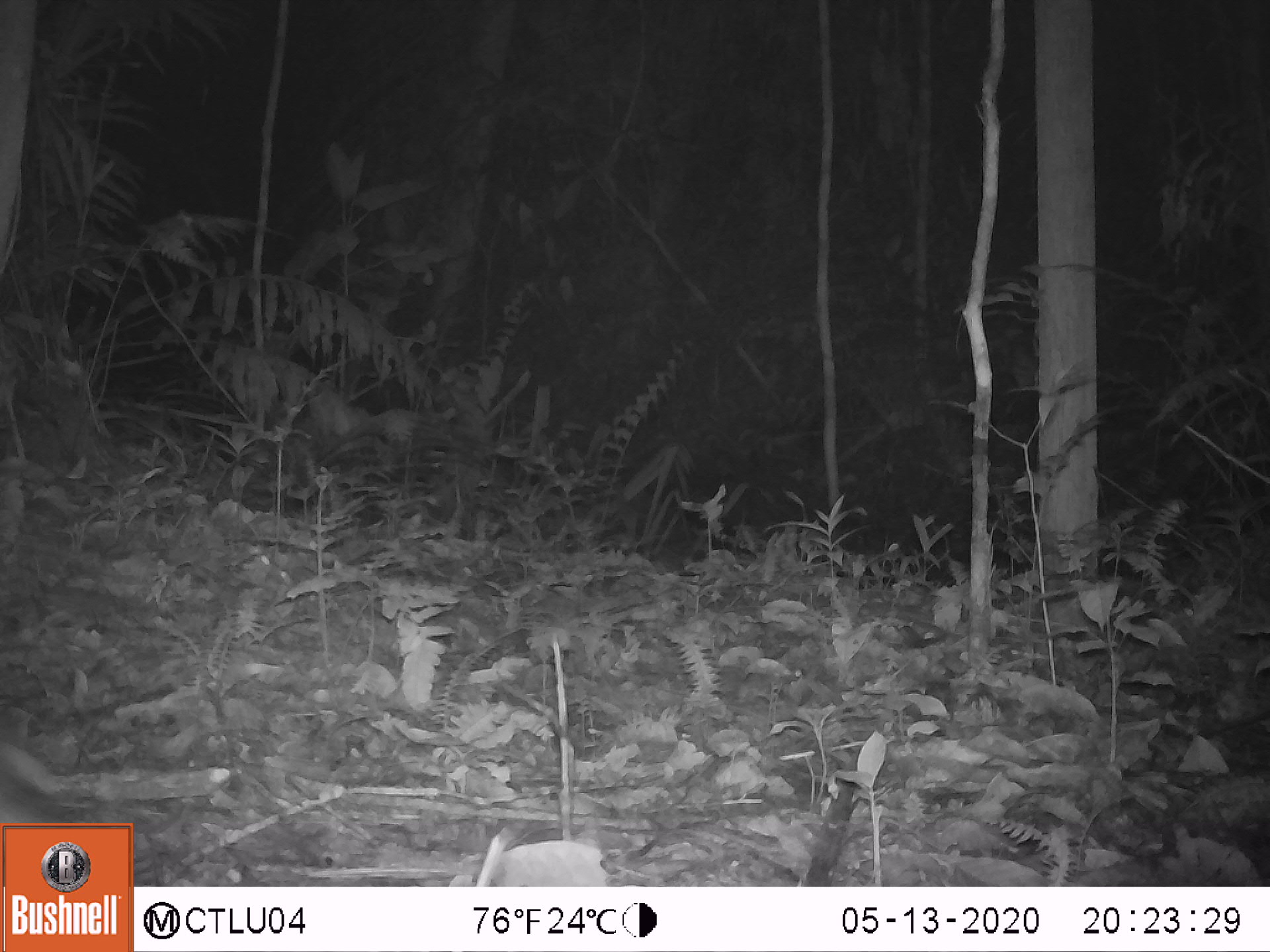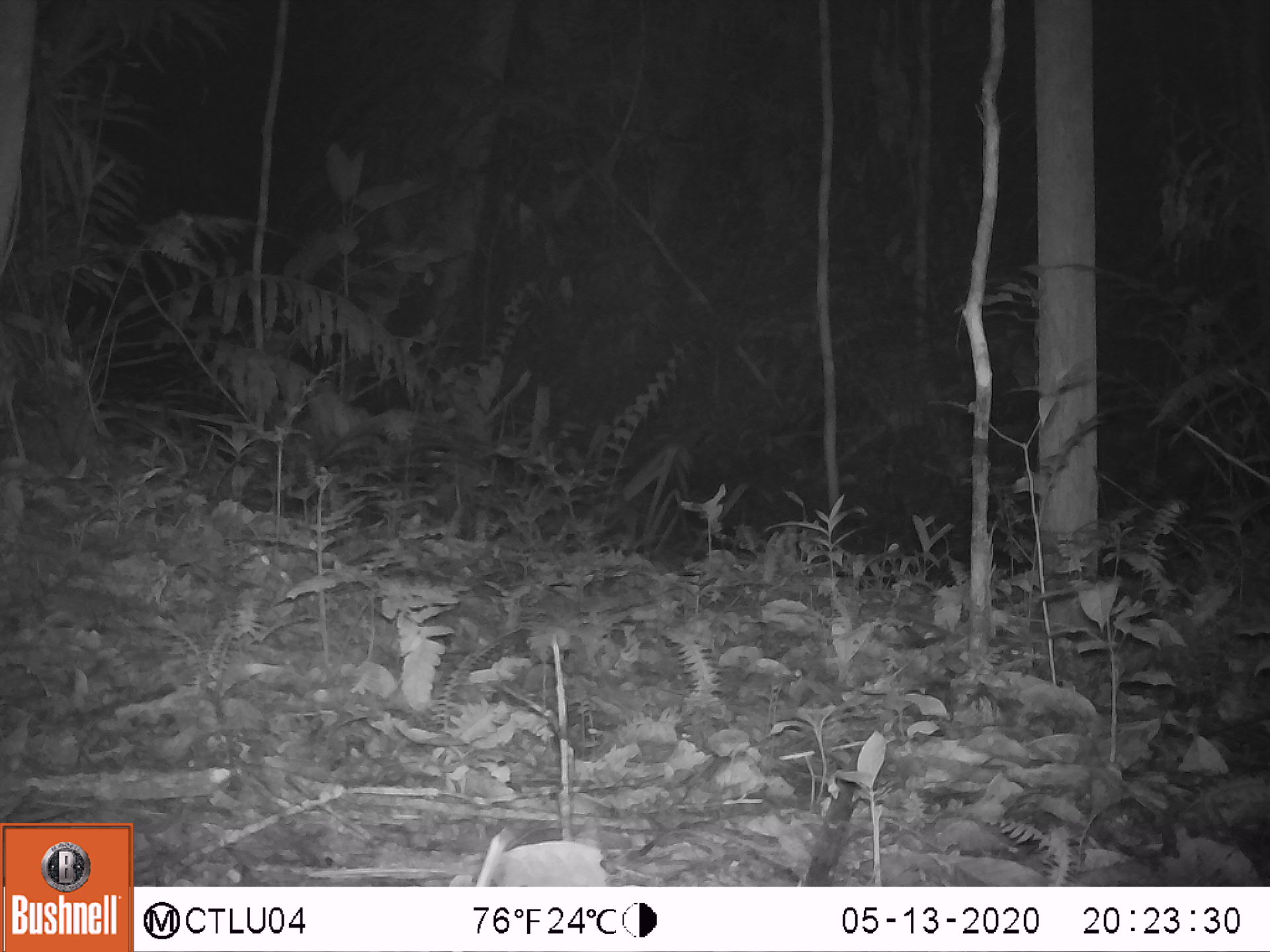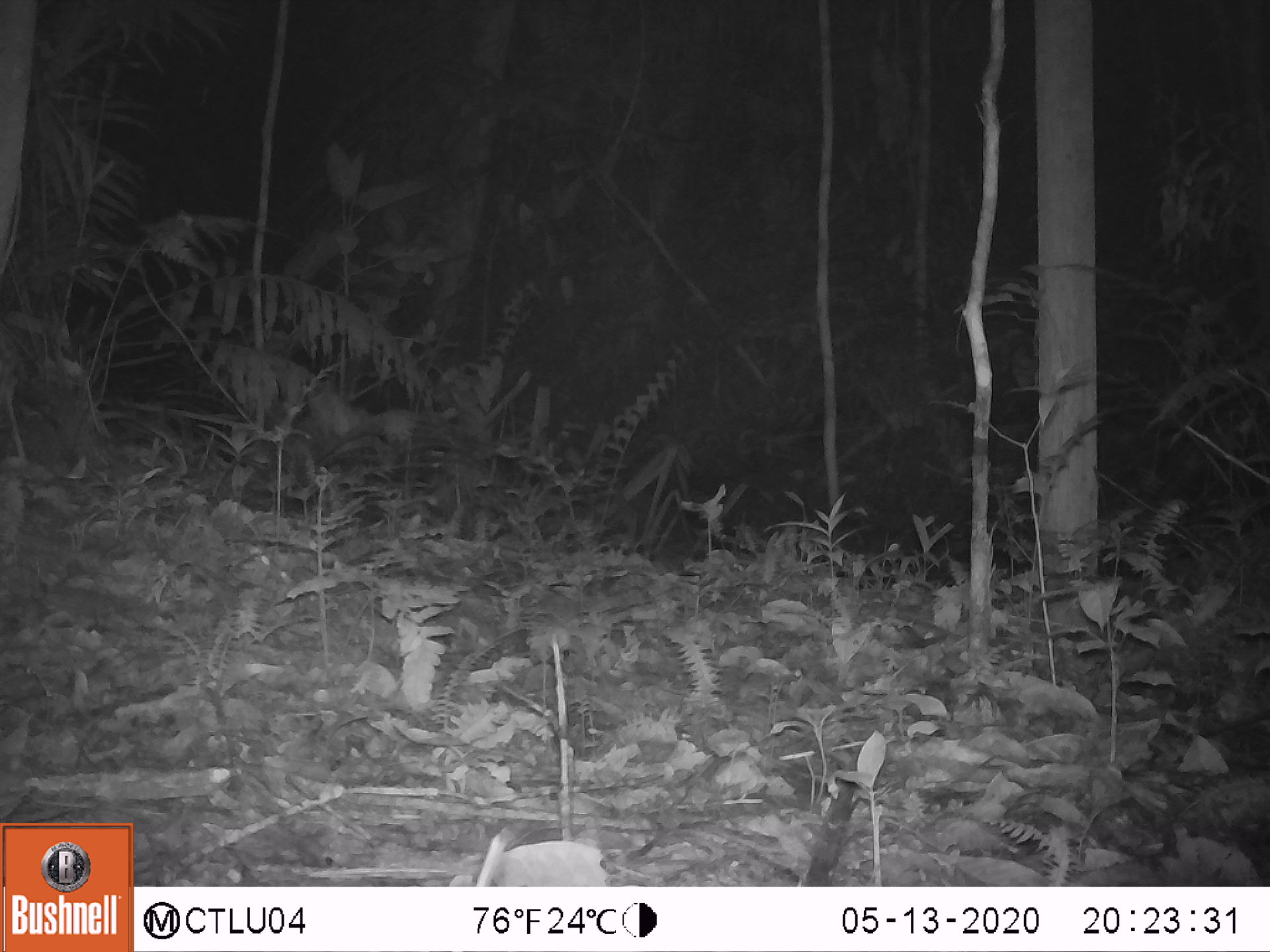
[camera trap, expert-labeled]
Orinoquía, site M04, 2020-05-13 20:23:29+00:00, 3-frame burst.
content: unidentified animal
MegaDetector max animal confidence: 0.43